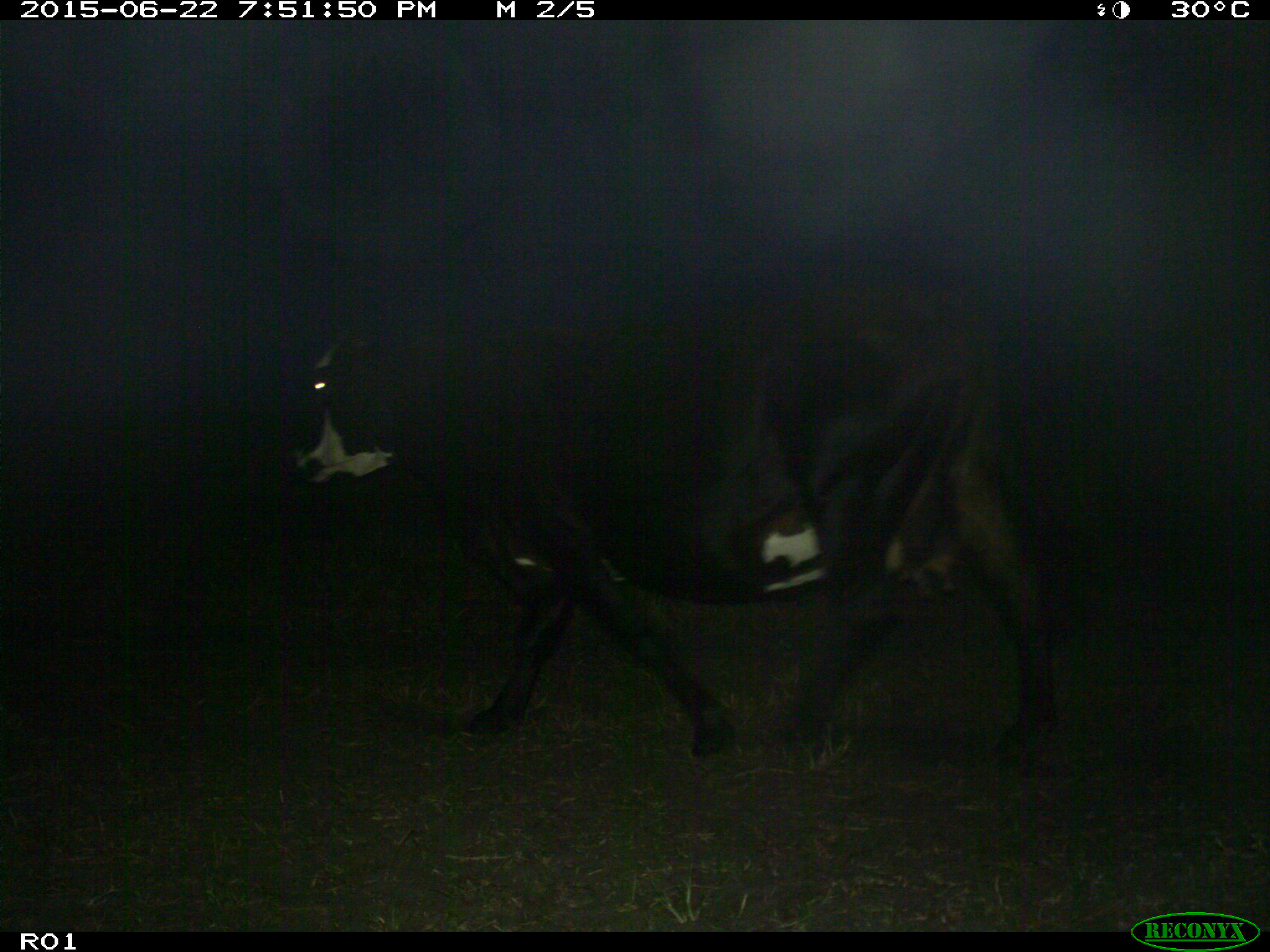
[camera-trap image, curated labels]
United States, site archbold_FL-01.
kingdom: Animalia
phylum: Chordata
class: Mammalia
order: Artiodactyla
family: Bovidae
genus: Bos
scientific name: Bos taurus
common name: domestic cow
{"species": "Bos taurus (domestic cow)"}